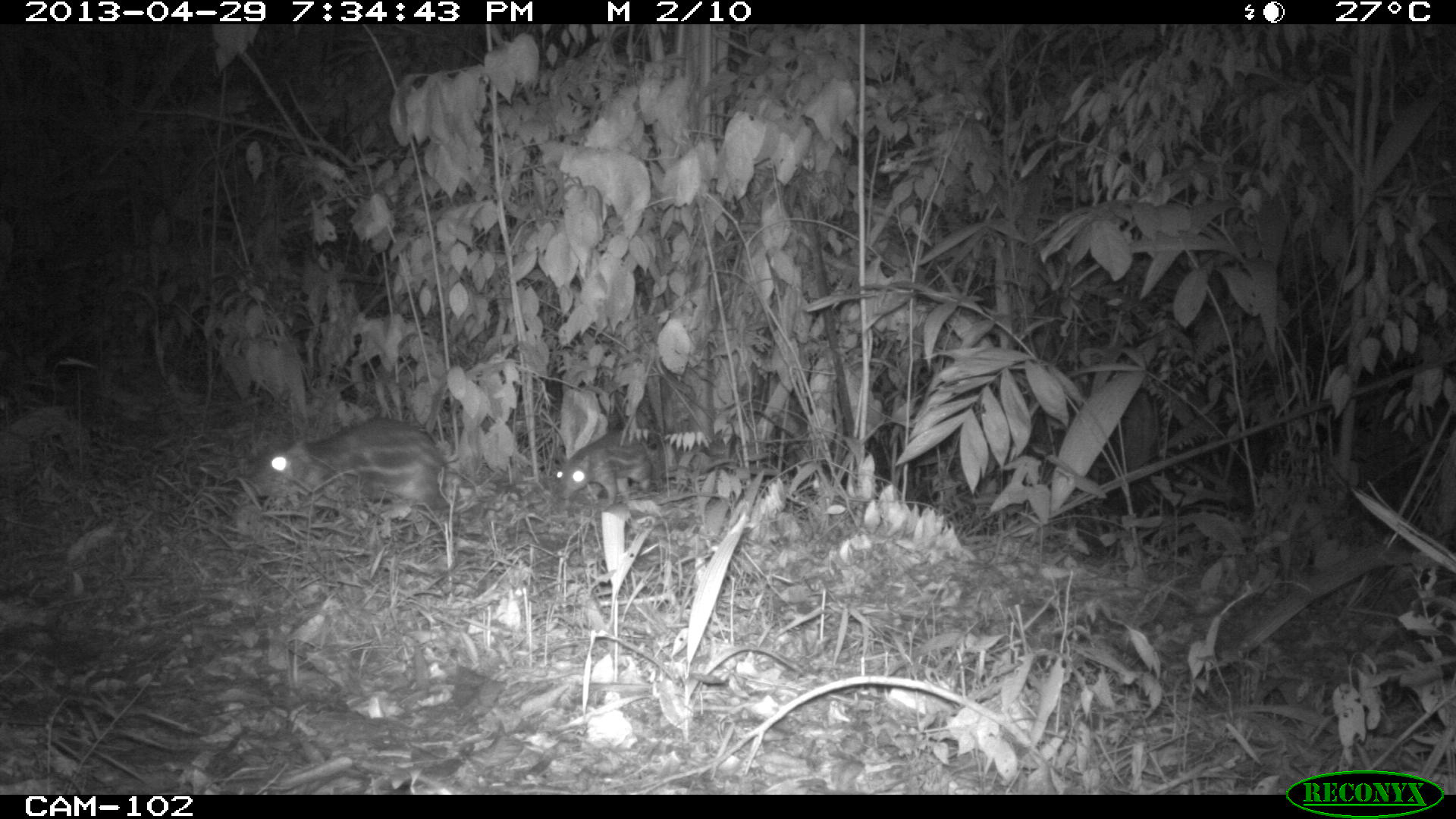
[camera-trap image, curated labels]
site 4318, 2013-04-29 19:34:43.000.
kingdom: Animalia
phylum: Chordata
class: Mammalia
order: Rodentia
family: Cuniculidae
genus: Cuniculus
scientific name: Cuniculus paca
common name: lowland paca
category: agouti paca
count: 2